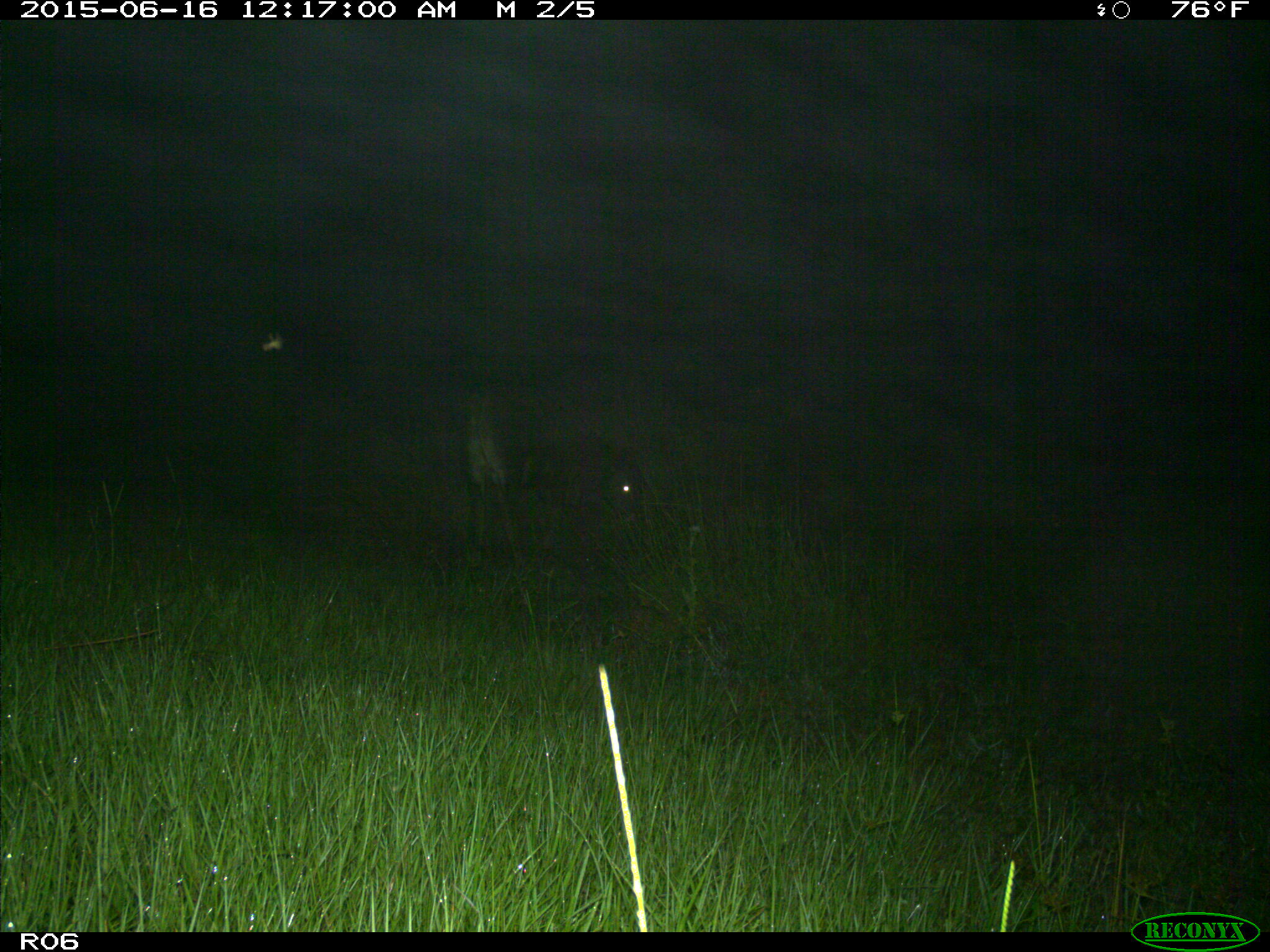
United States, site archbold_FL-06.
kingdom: Animalia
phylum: Chordata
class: Mammalia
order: Artiodactyla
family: Bovidae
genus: Bos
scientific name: Bos taurus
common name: domestic cow